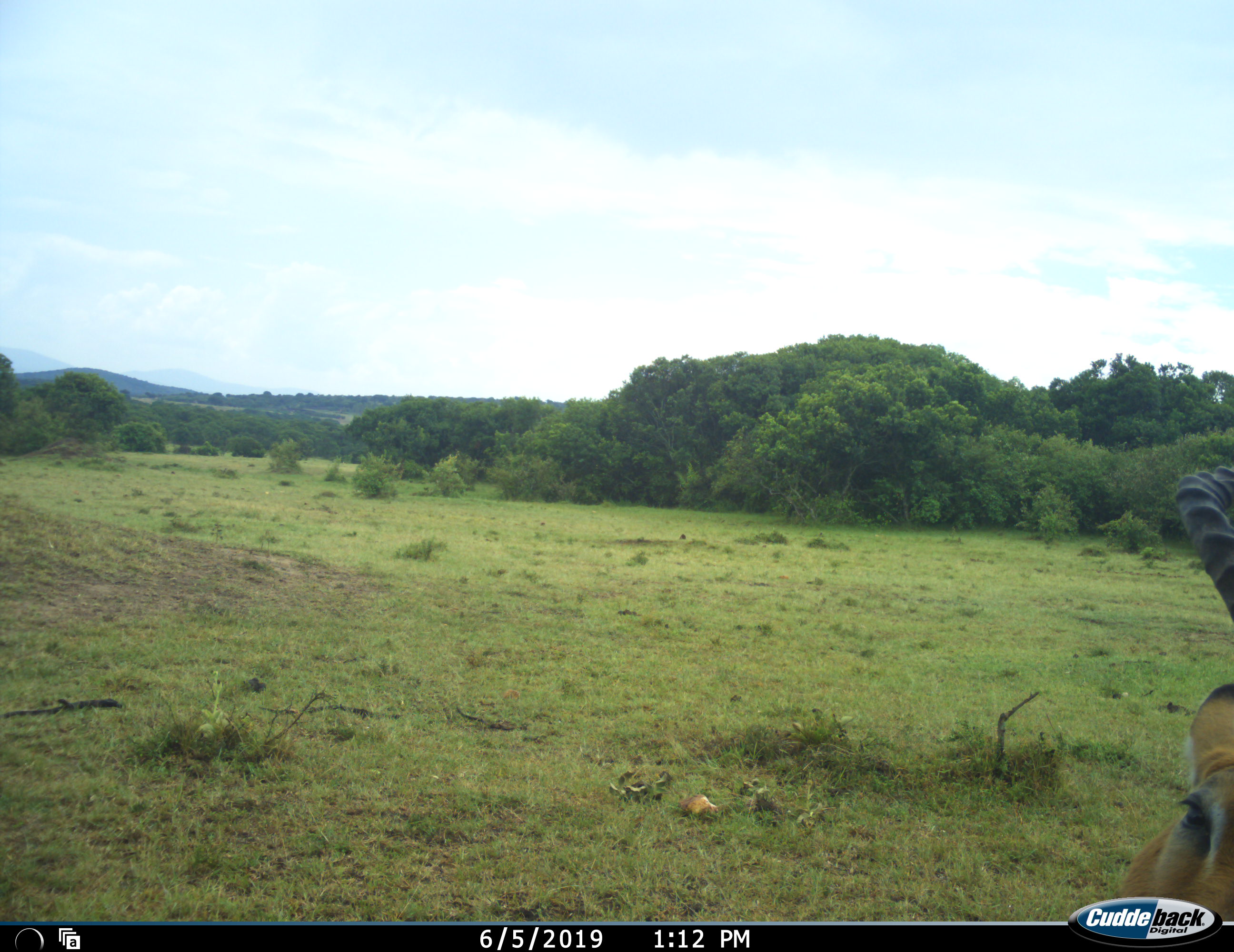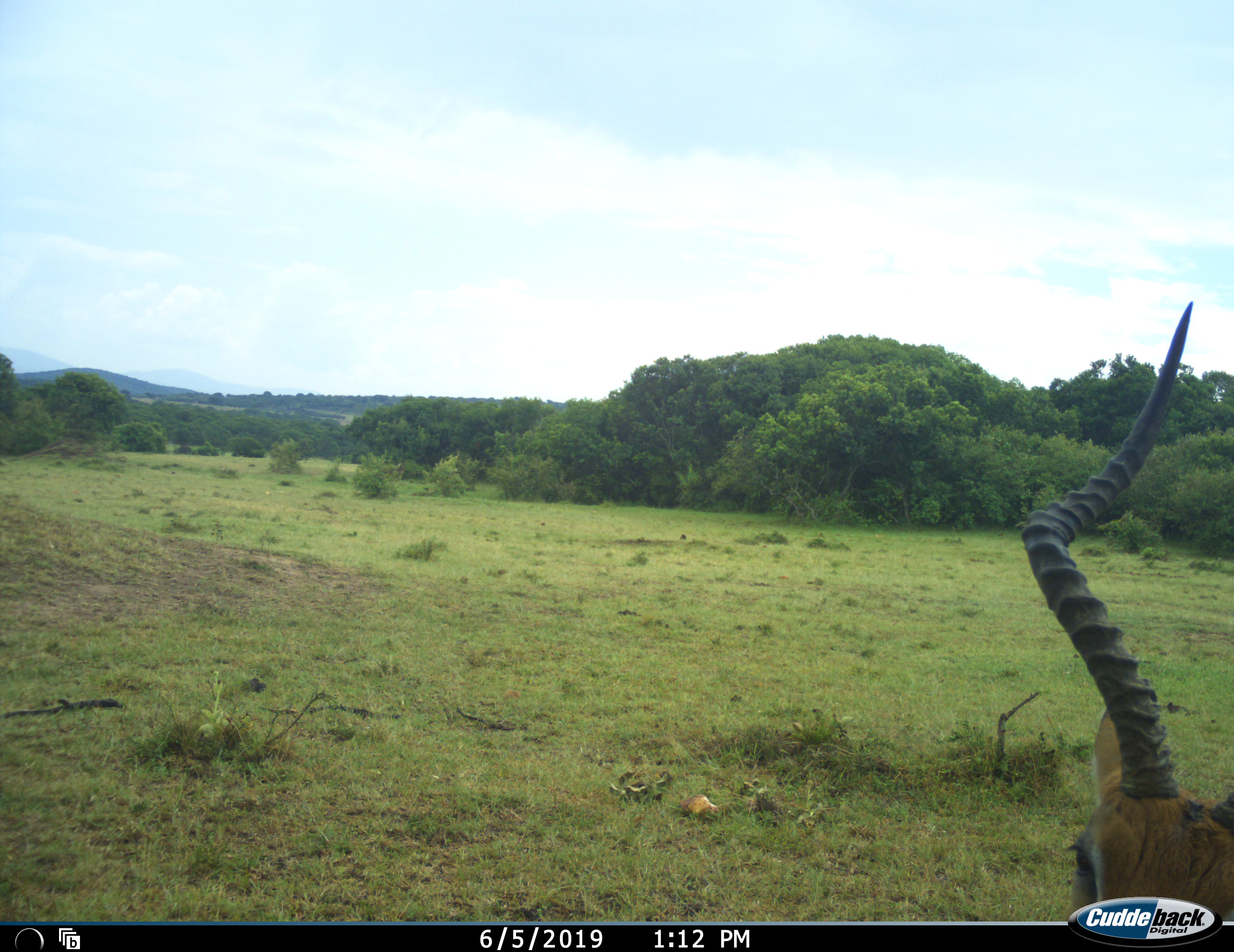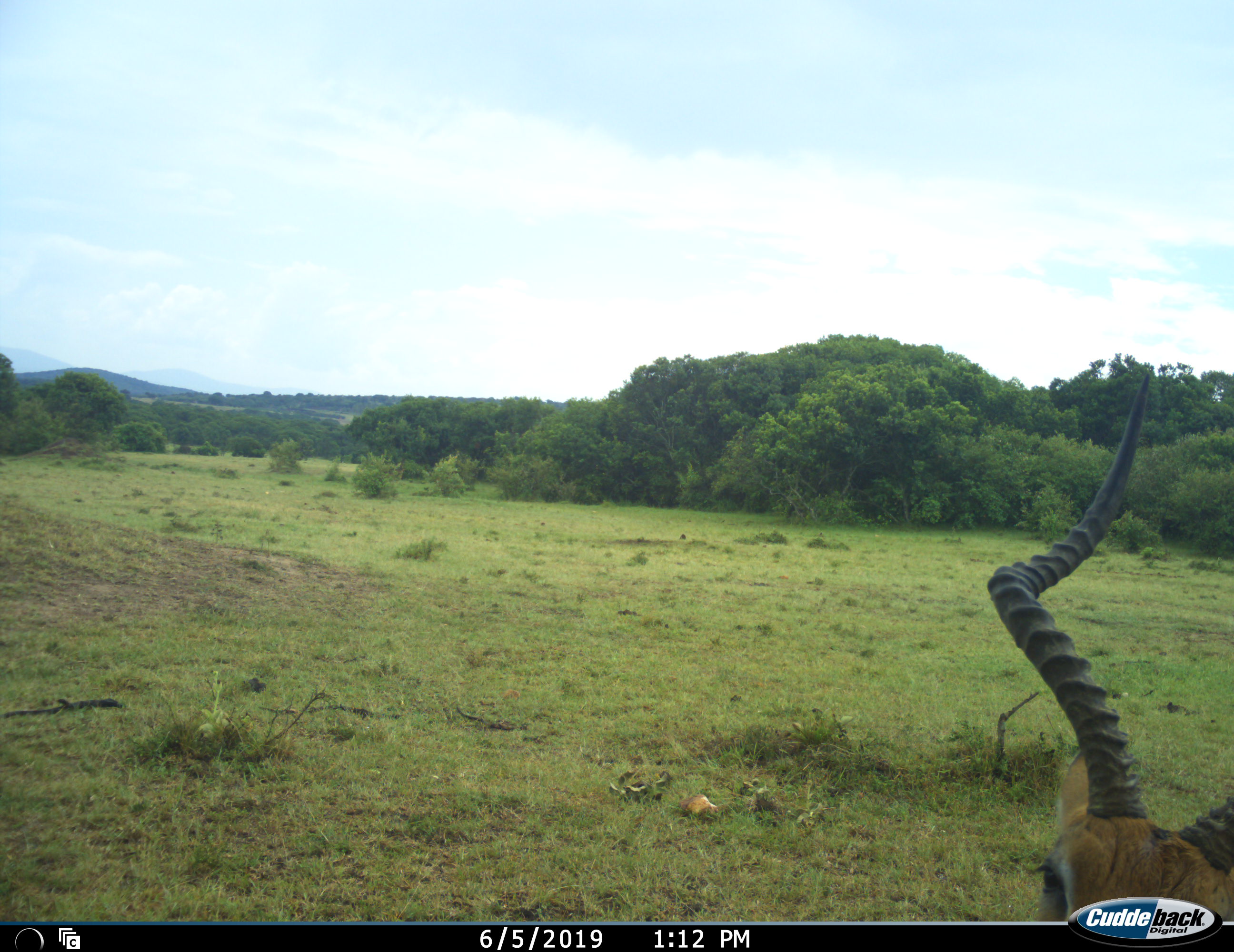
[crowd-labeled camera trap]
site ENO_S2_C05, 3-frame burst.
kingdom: Animalia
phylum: Chordata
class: Mammalia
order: Artiodactyla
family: Bovidae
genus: Aepyceros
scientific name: Aepyceros melampus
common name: impala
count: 1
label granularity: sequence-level